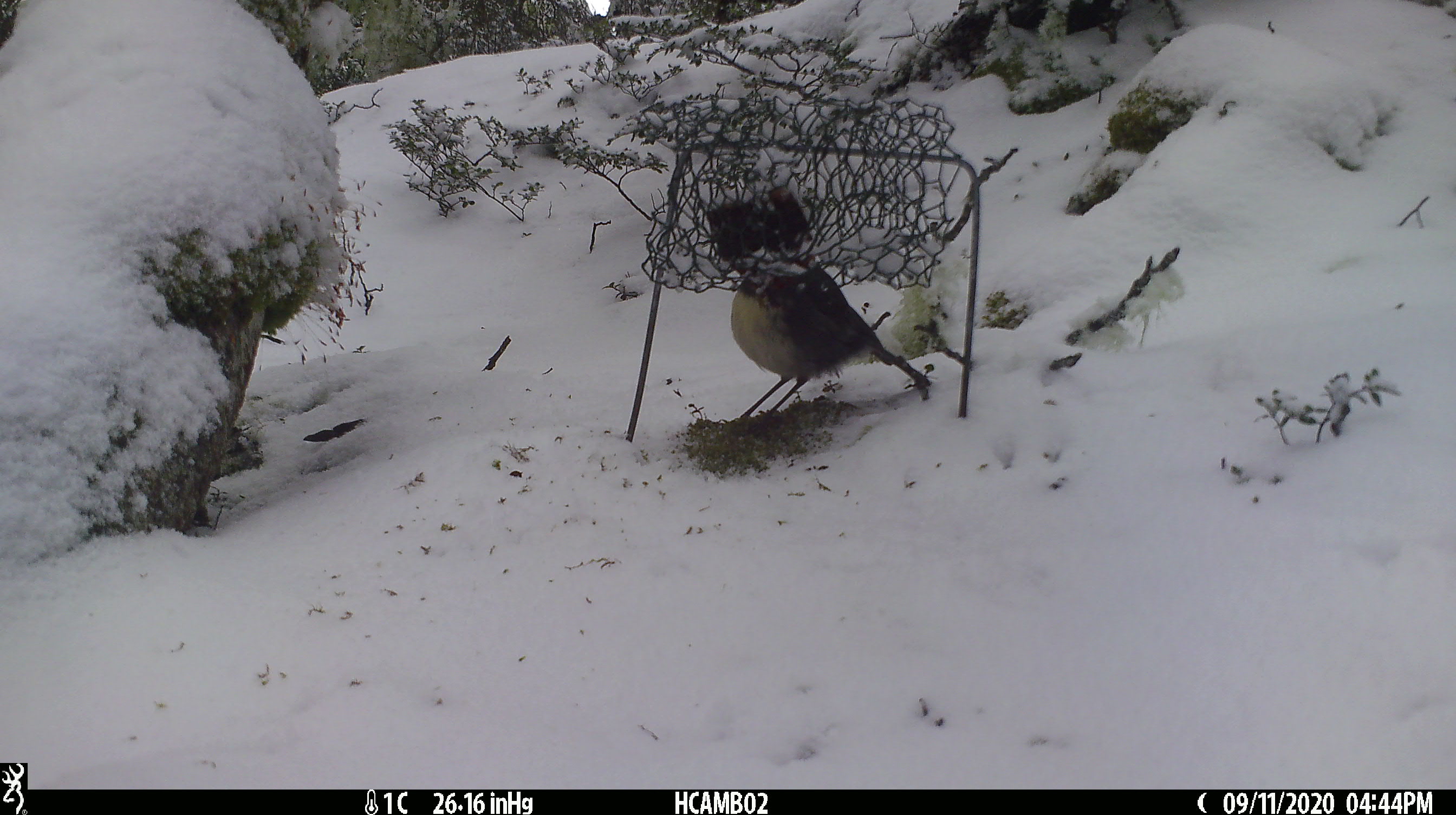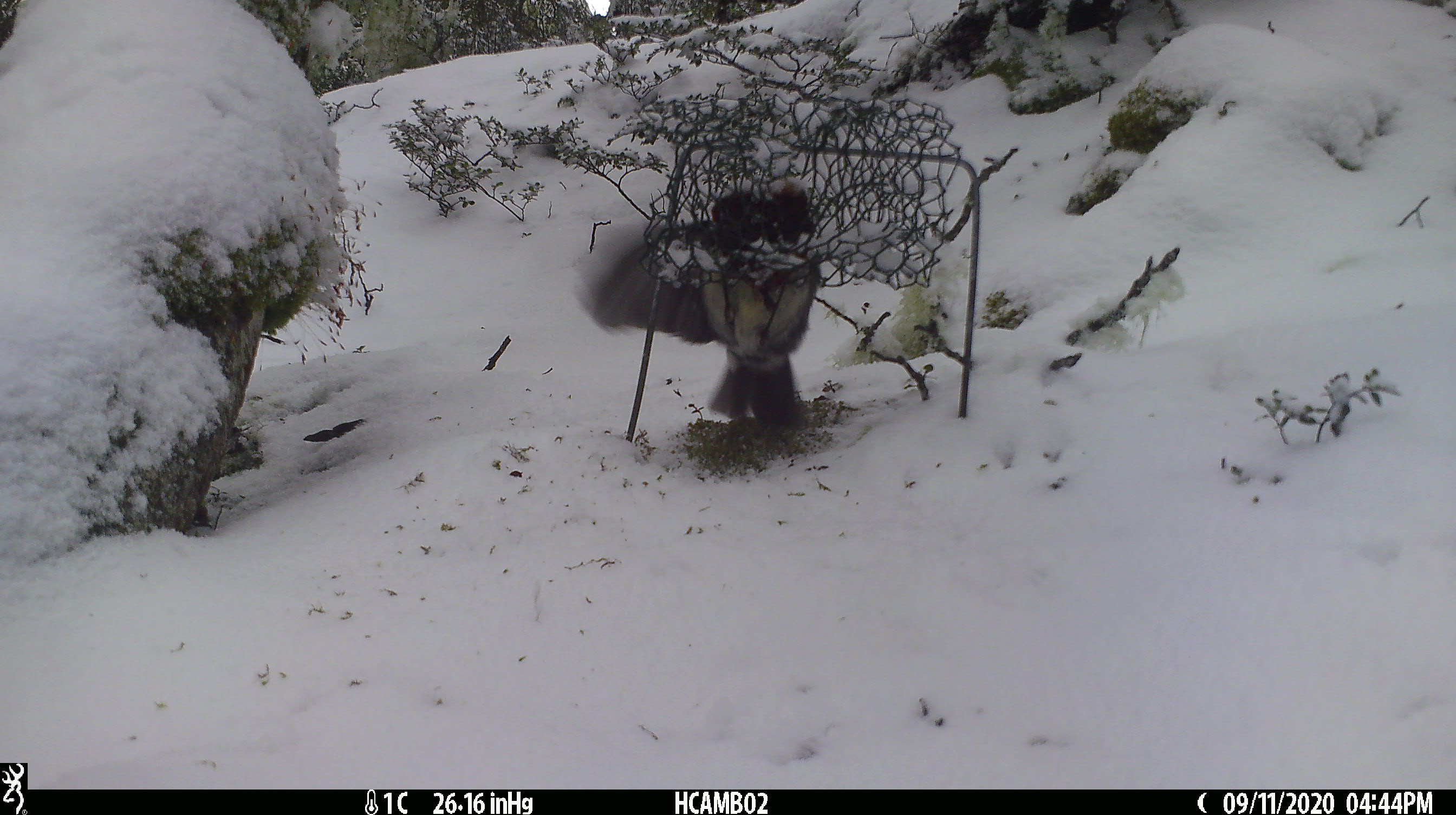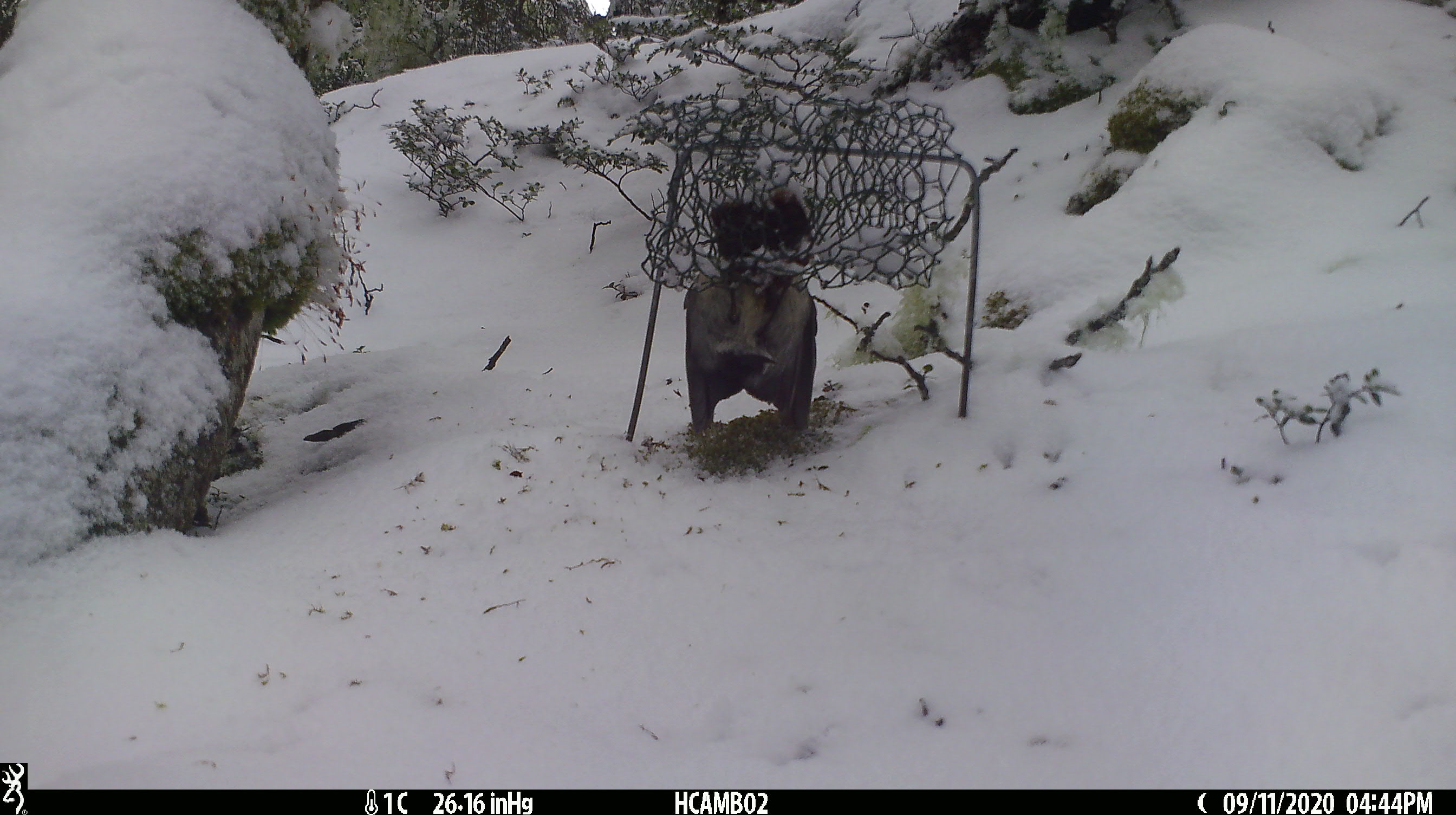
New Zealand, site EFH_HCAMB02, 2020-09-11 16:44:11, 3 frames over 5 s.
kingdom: Animalia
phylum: Chordata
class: Aves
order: Passeriformes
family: Petroicidae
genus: Petroica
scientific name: Petroica australis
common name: new zealand robin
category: robin